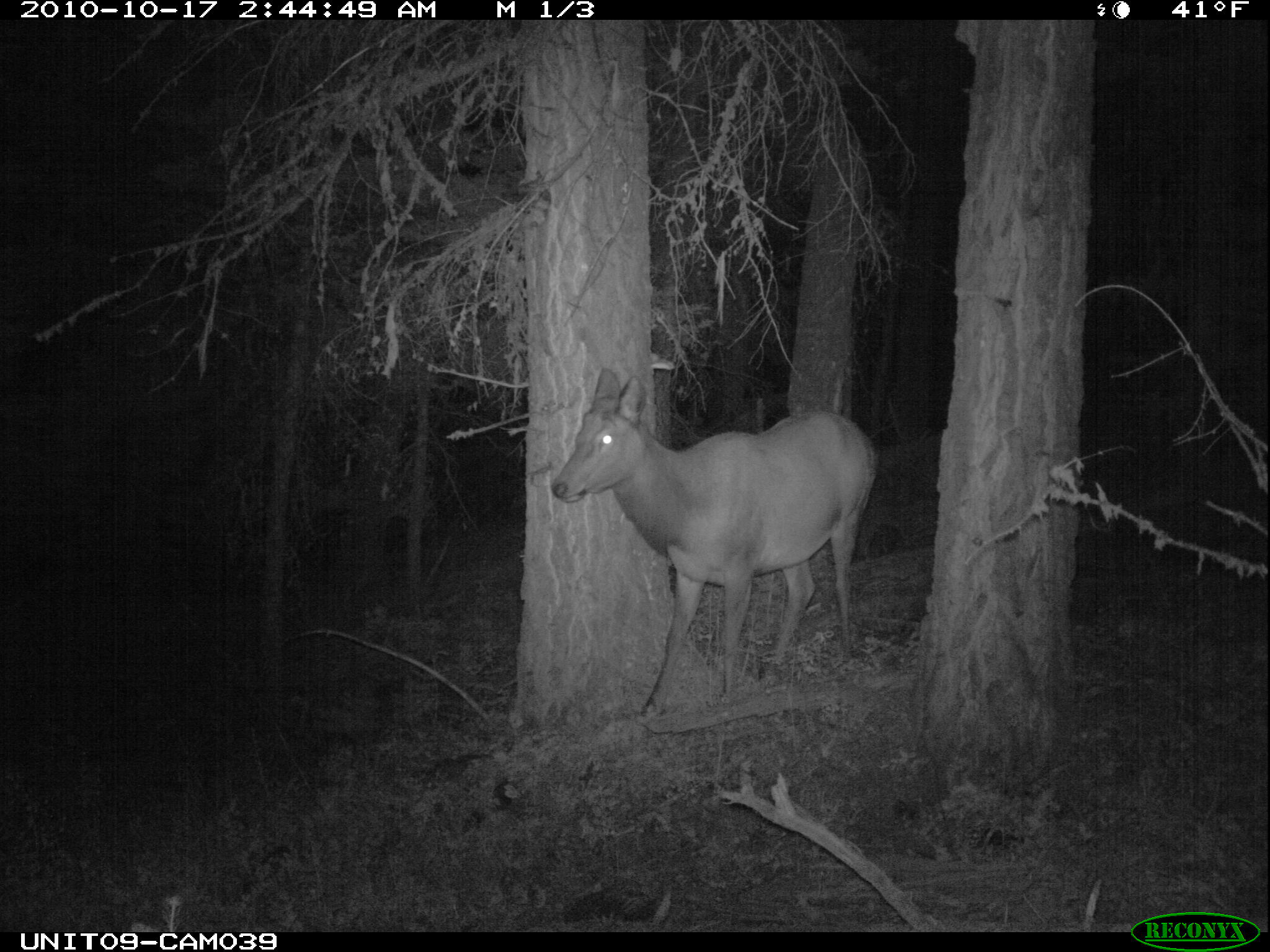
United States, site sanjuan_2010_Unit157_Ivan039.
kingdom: Animalia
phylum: Chordata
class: Mammalia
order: Artiodactyla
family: Cervidae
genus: Cervus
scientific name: Cervus elaphus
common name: red deer